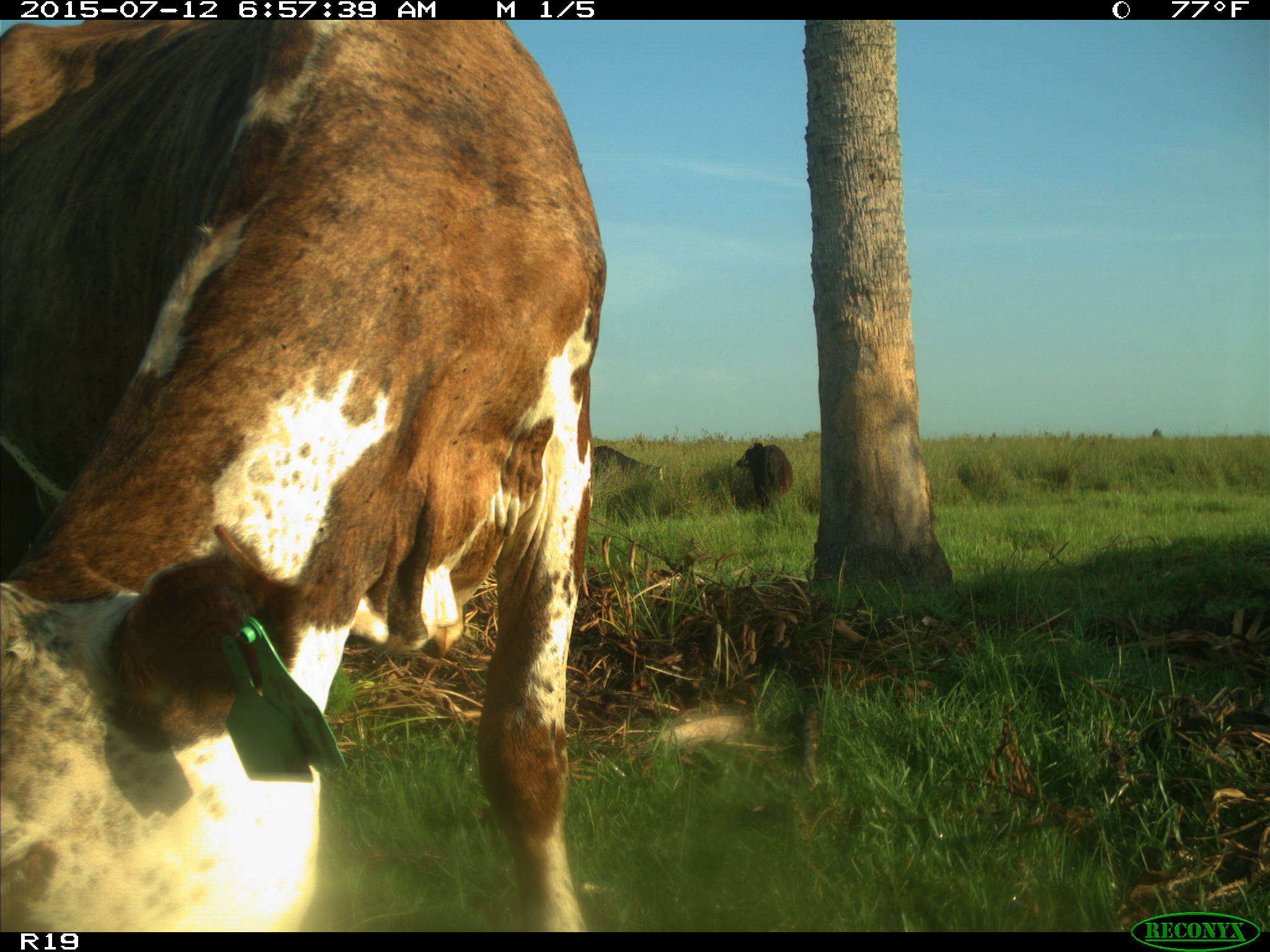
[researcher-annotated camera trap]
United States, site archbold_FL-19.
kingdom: Animalia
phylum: Chordata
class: Mammalia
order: Artiodactyla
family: Bovidae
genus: Bos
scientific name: Bos taurus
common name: domestic cow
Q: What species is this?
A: Bos taurus (domestic cow).